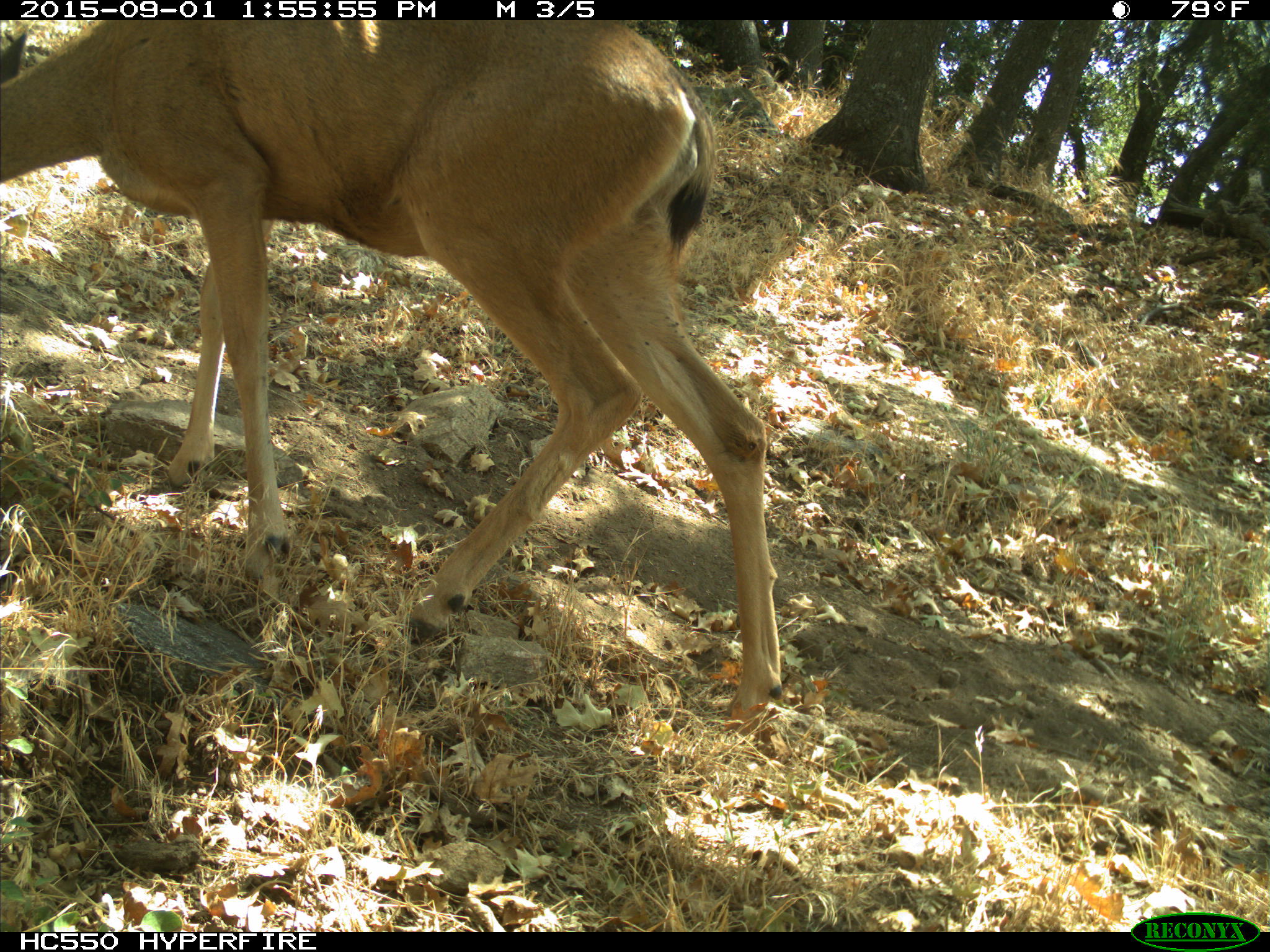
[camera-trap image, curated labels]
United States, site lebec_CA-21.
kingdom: Animalia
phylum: Chordata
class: Mammalia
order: Artiodactyla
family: Cervidae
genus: Odocoileus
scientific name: Odocoileus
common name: deer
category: unidentified deer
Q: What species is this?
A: Unidentified deer (deer) (Odocoileus).